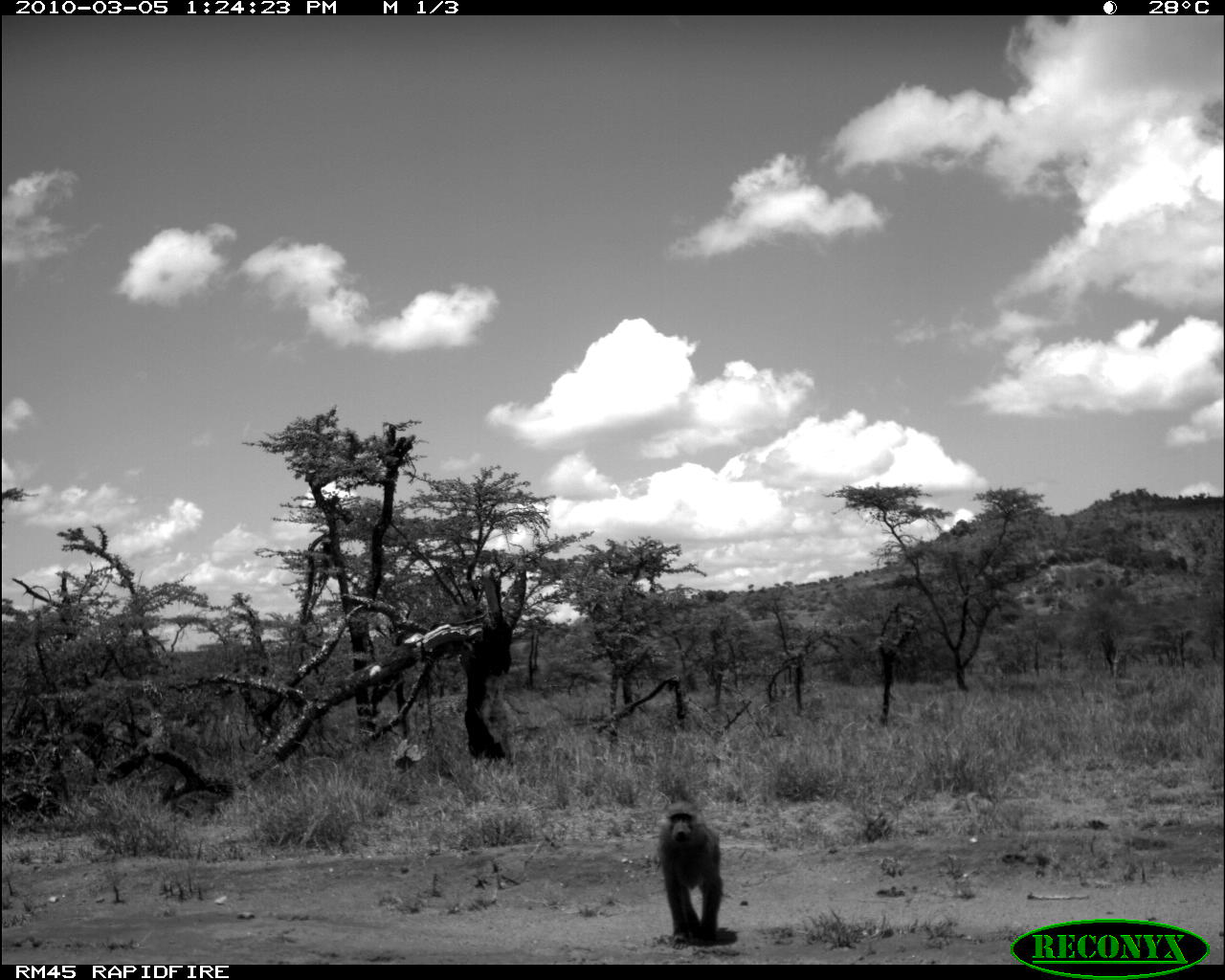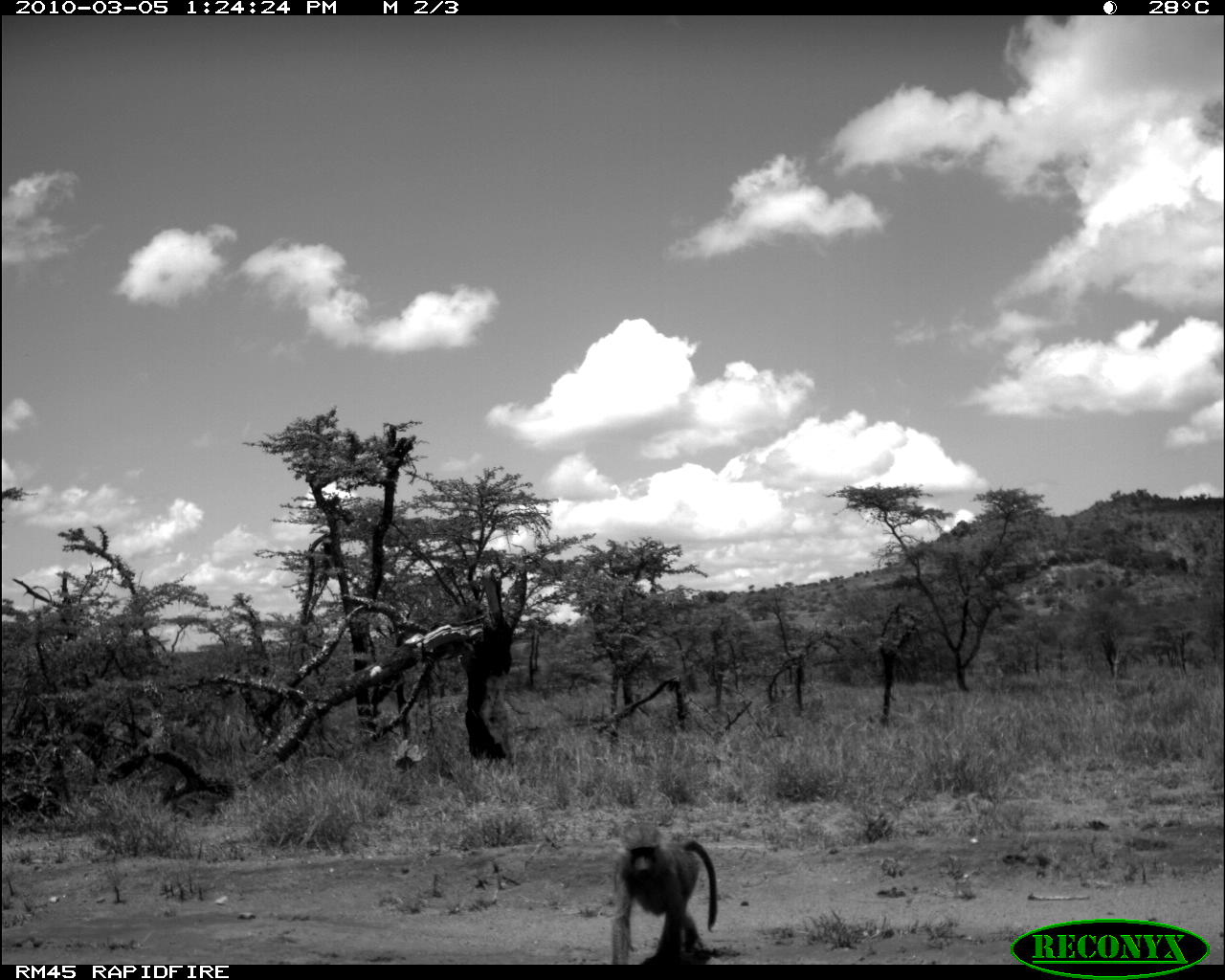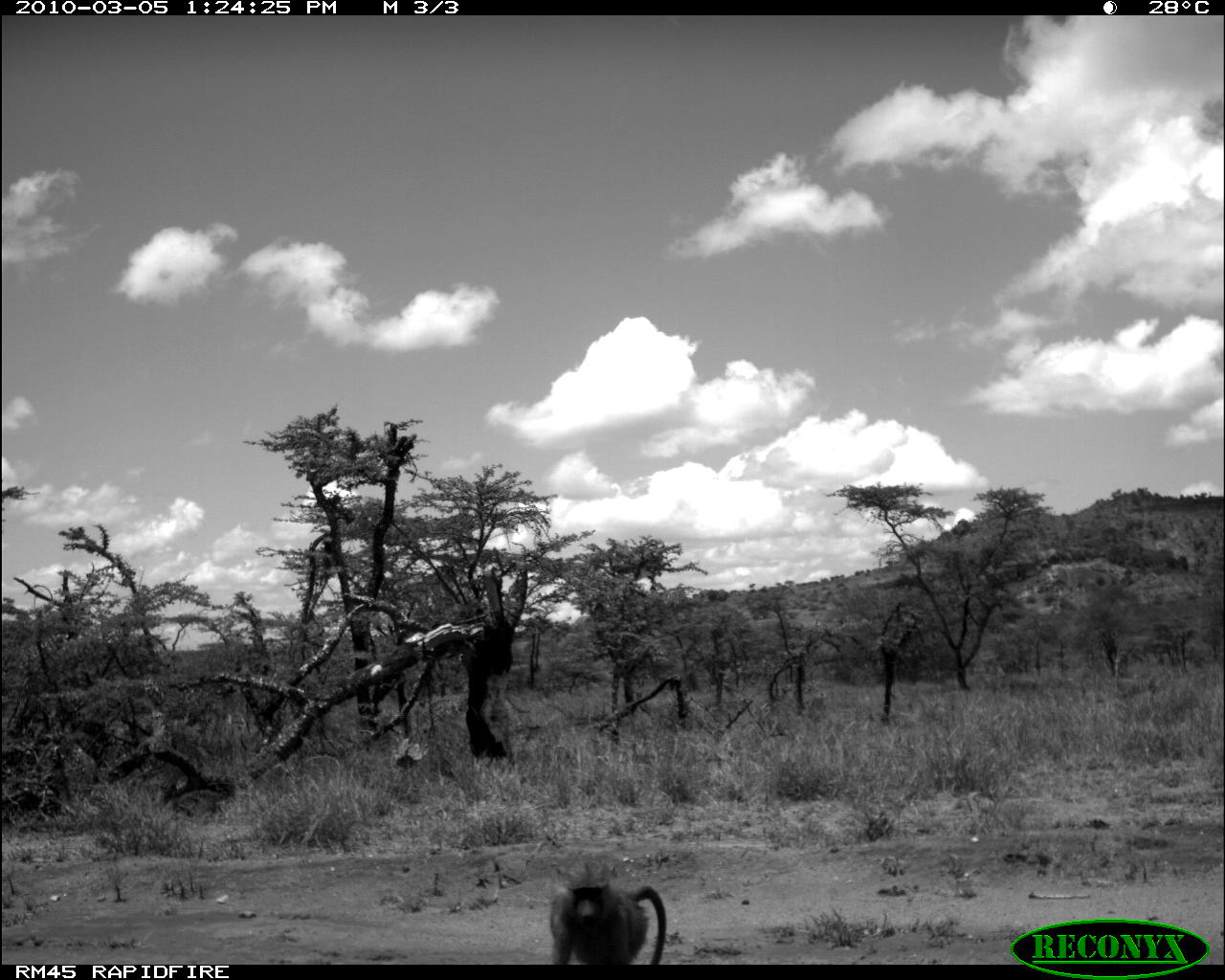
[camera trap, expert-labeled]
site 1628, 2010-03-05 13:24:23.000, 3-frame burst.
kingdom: Animalia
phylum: Chordata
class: Mammalia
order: Primates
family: Cercopithecidae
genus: Papio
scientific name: Papio anubis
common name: olive baboon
Papio anubis (olive baboon), count 1.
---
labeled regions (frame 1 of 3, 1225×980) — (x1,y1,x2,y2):
papio anubis: (658,800,723,950)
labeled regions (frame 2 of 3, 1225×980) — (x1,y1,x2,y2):
papio anubis: (609,821,718,963)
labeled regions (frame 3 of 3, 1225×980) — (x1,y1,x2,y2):
papio anubis: (548,871,668,964)